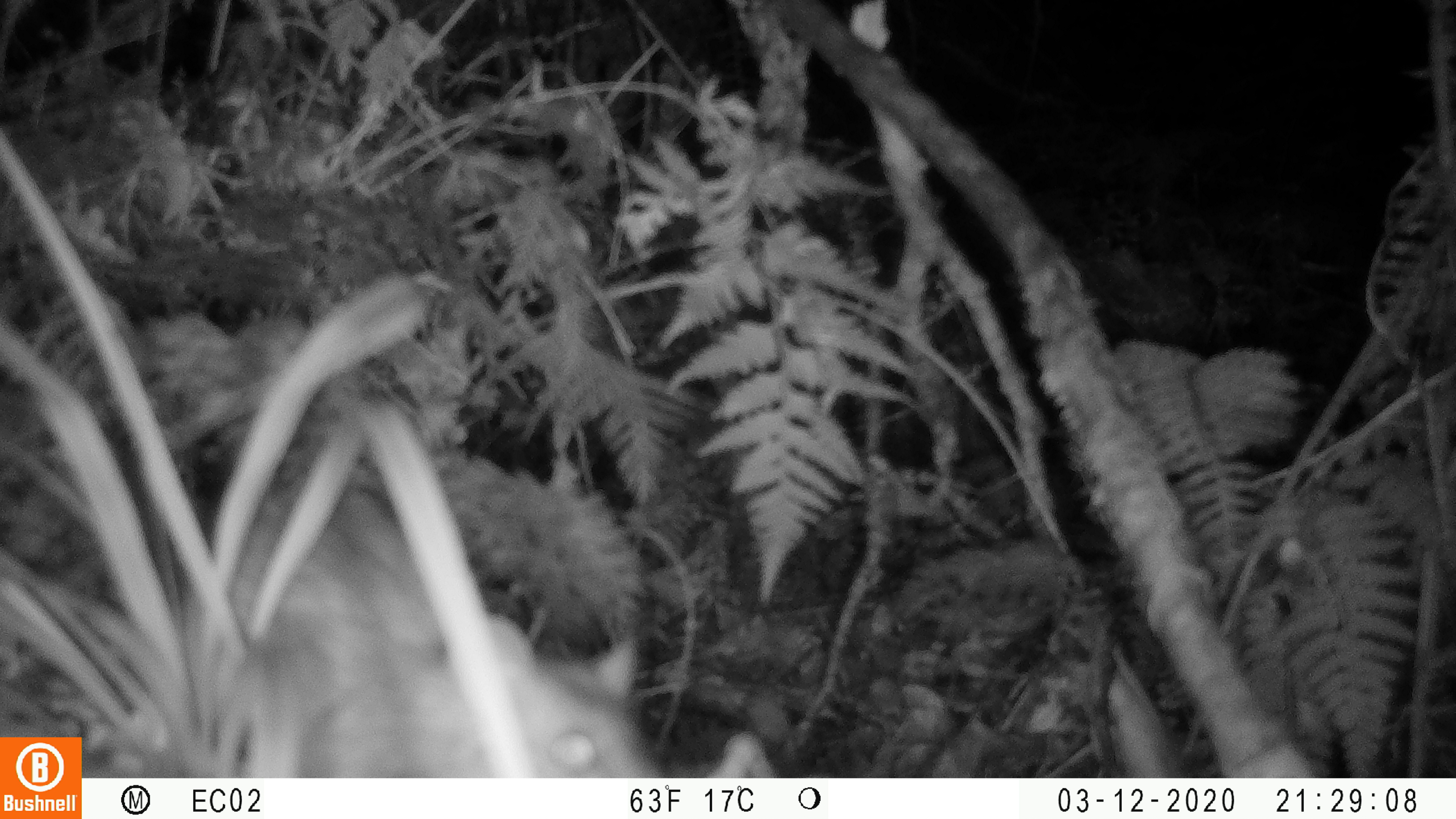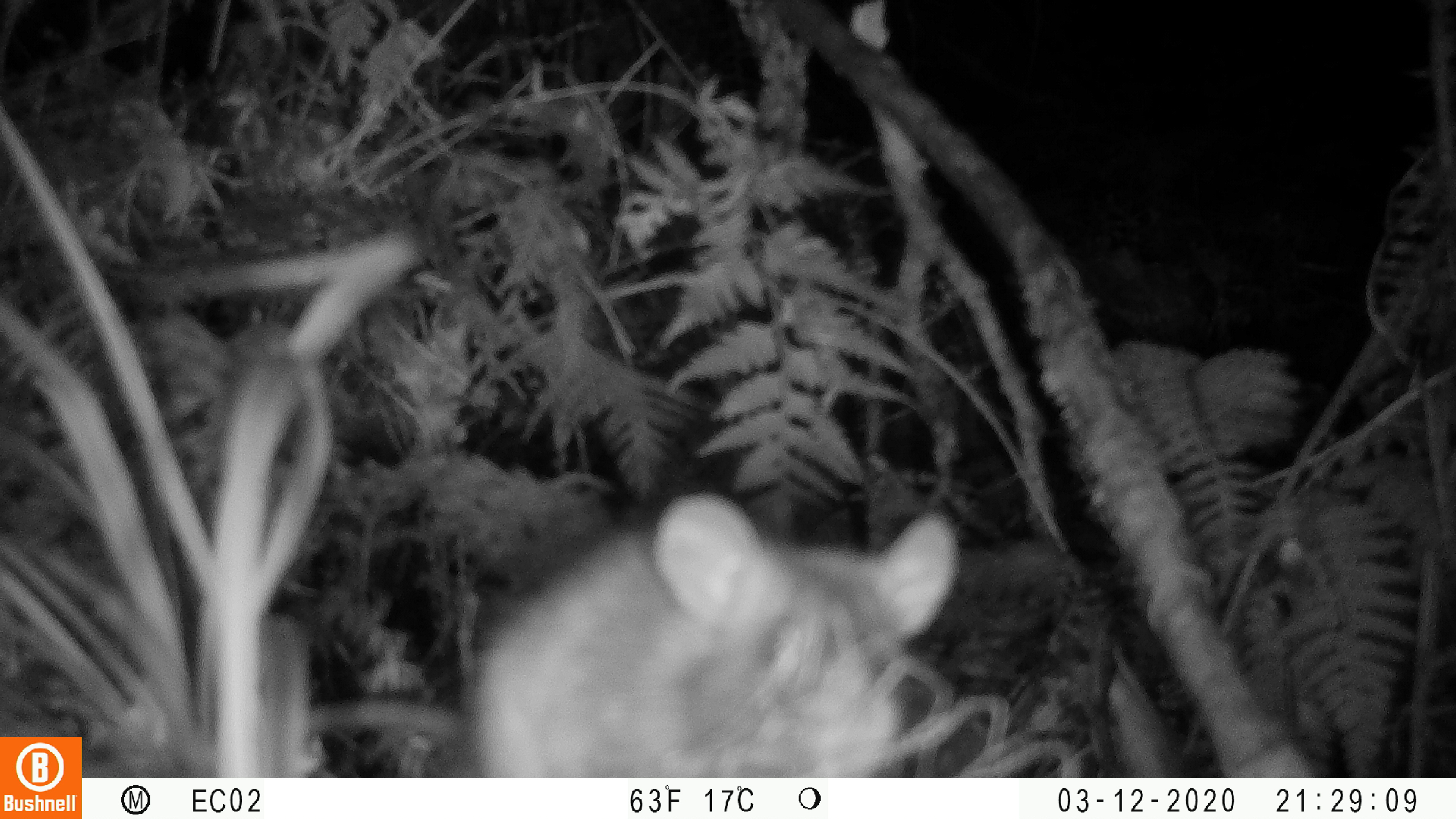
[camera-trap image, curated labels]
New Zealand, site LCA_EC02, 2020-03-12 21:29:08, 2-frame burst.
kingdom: Animalia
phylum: Chordata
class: Mammalia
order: Rodentia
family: Muridae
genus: Rattus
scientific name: Rattus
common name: rat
Rat (Rattus).